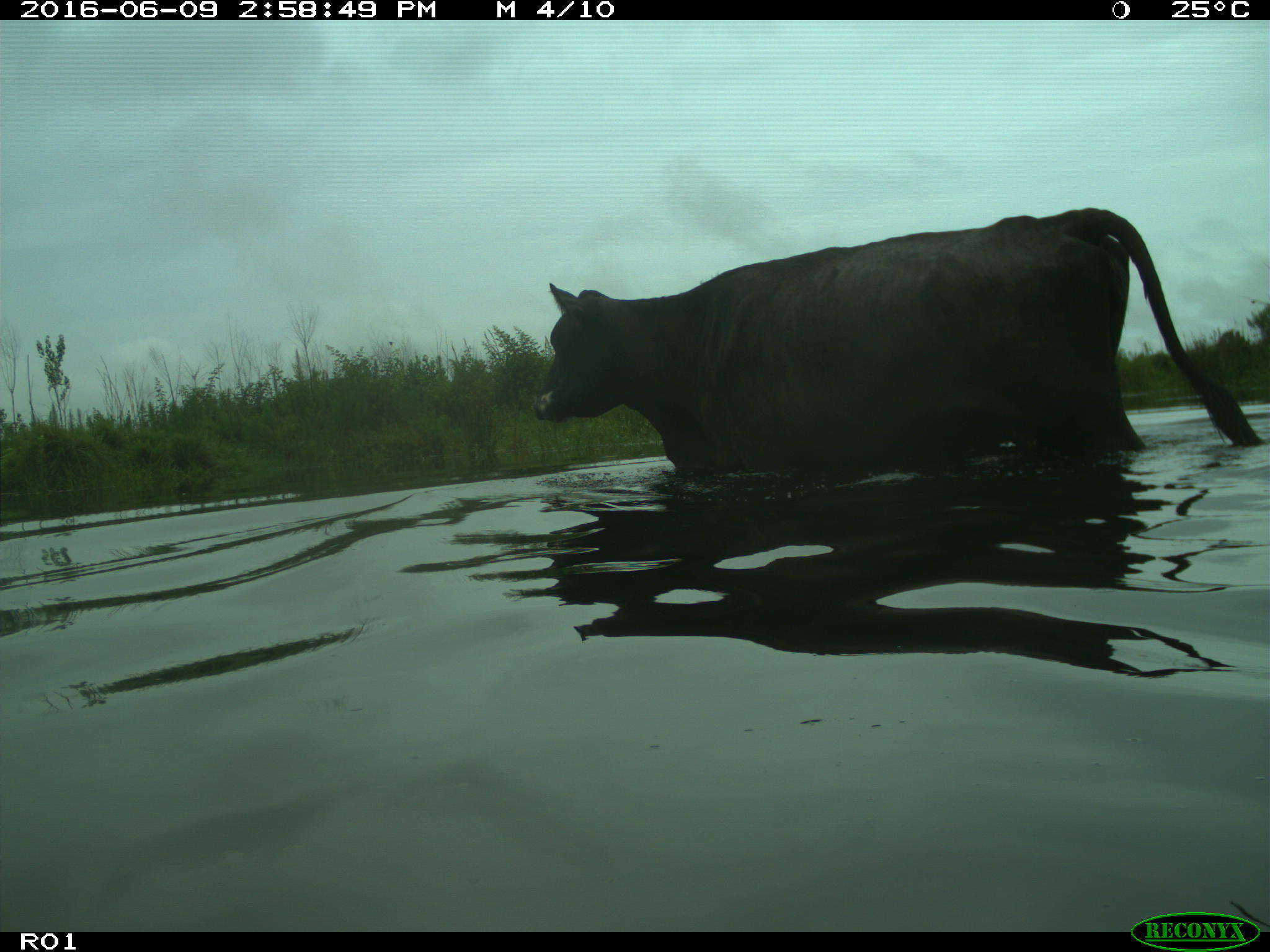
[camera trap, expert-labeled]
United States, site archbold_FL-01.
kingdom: Animalia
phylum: Chordata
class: Mammalia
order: Artiodactyla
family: Bovidae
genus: Bos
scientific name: Bos taurus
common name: domestic cow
Bos taurus (domestic cow).